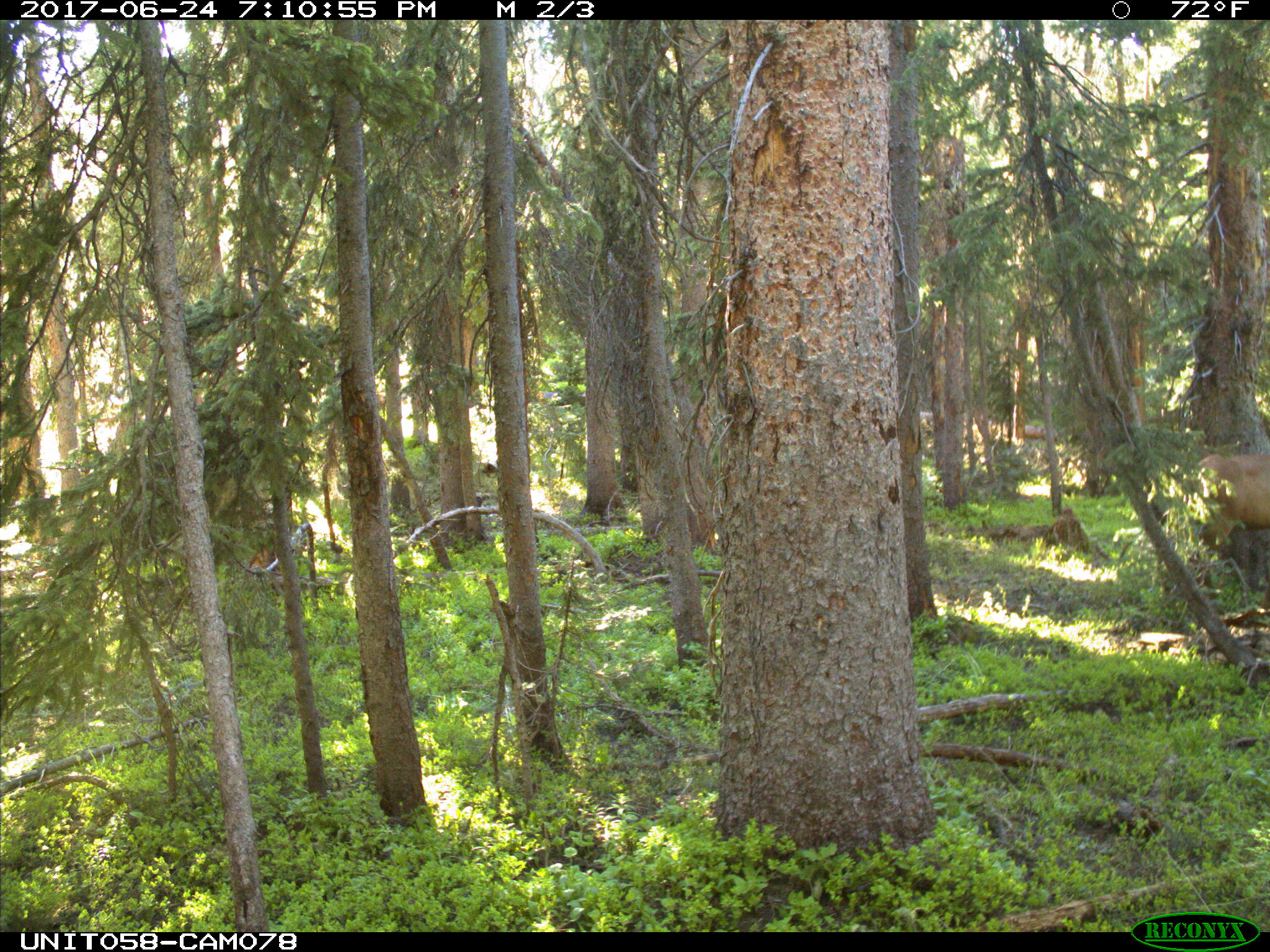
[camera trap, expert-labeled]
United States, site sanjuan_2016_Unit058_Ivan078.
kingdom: Animalia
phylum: Chordata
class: Mammalia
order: Artiodactyla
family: Cervidae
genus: Cervus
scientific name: Cervus elaphus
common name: red deer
Cervus elaphus (red deer).